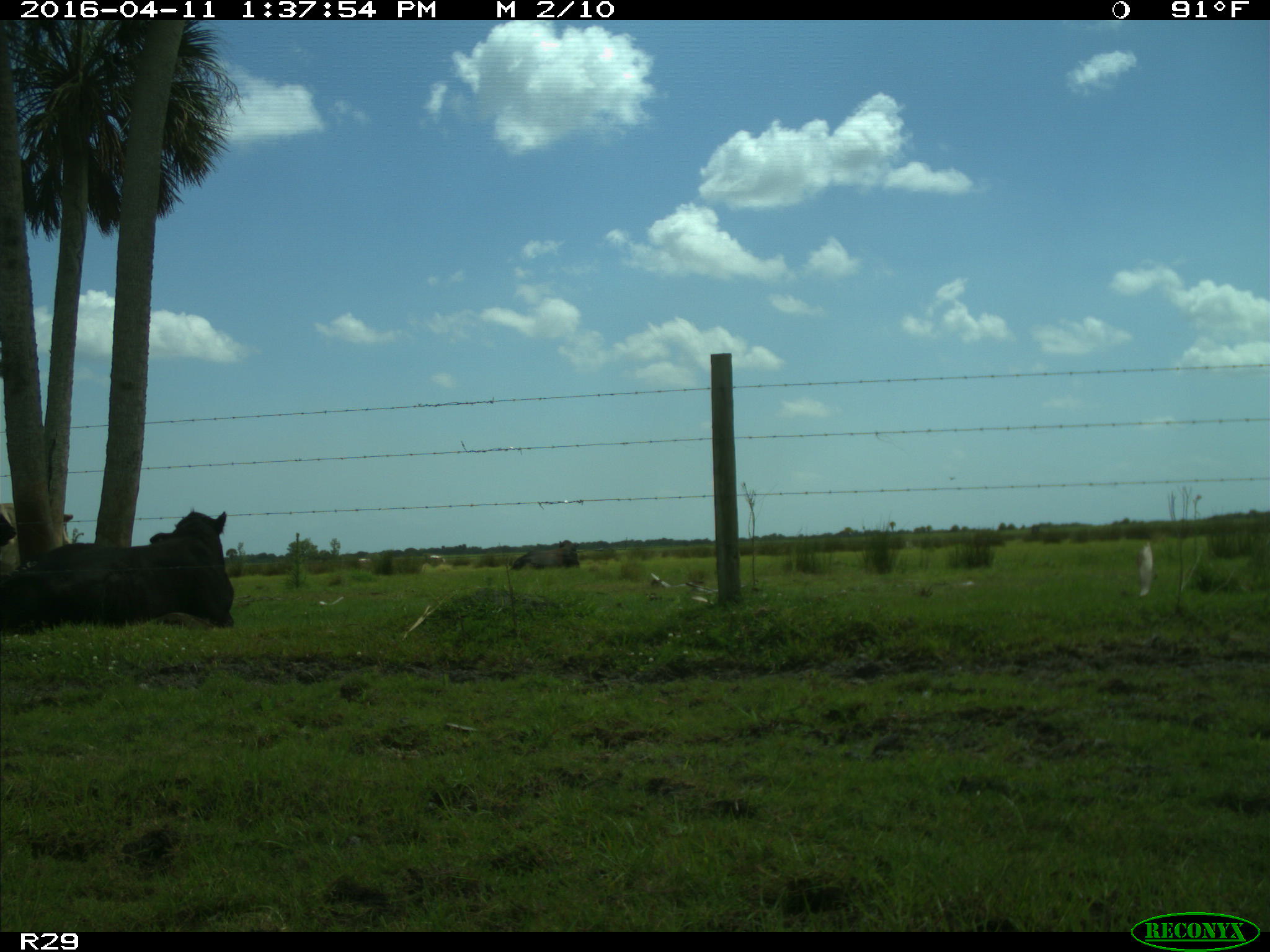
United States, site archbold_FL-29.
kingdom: Animalia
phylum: Chordata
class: Mammalia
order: Artiodactyla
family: Bovidae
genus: Bos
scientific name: Bos taurus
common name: domestic cow